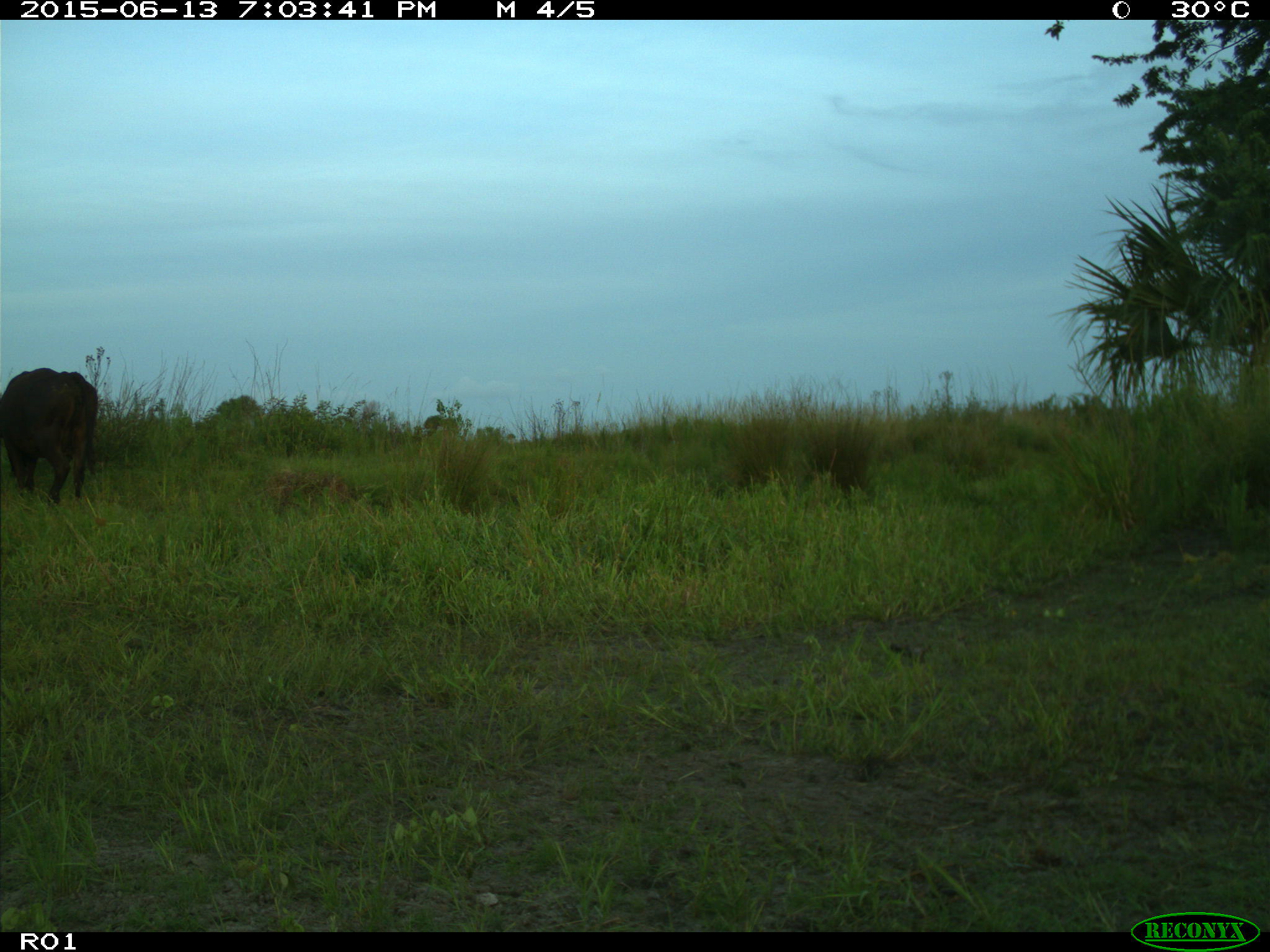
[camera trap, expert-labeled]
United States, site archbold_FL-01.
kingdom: Animalia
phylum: Chordata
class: Mammalia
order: Artiodactyla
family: Bovidae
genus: Bos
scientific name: Bos taurus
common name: domestic cow